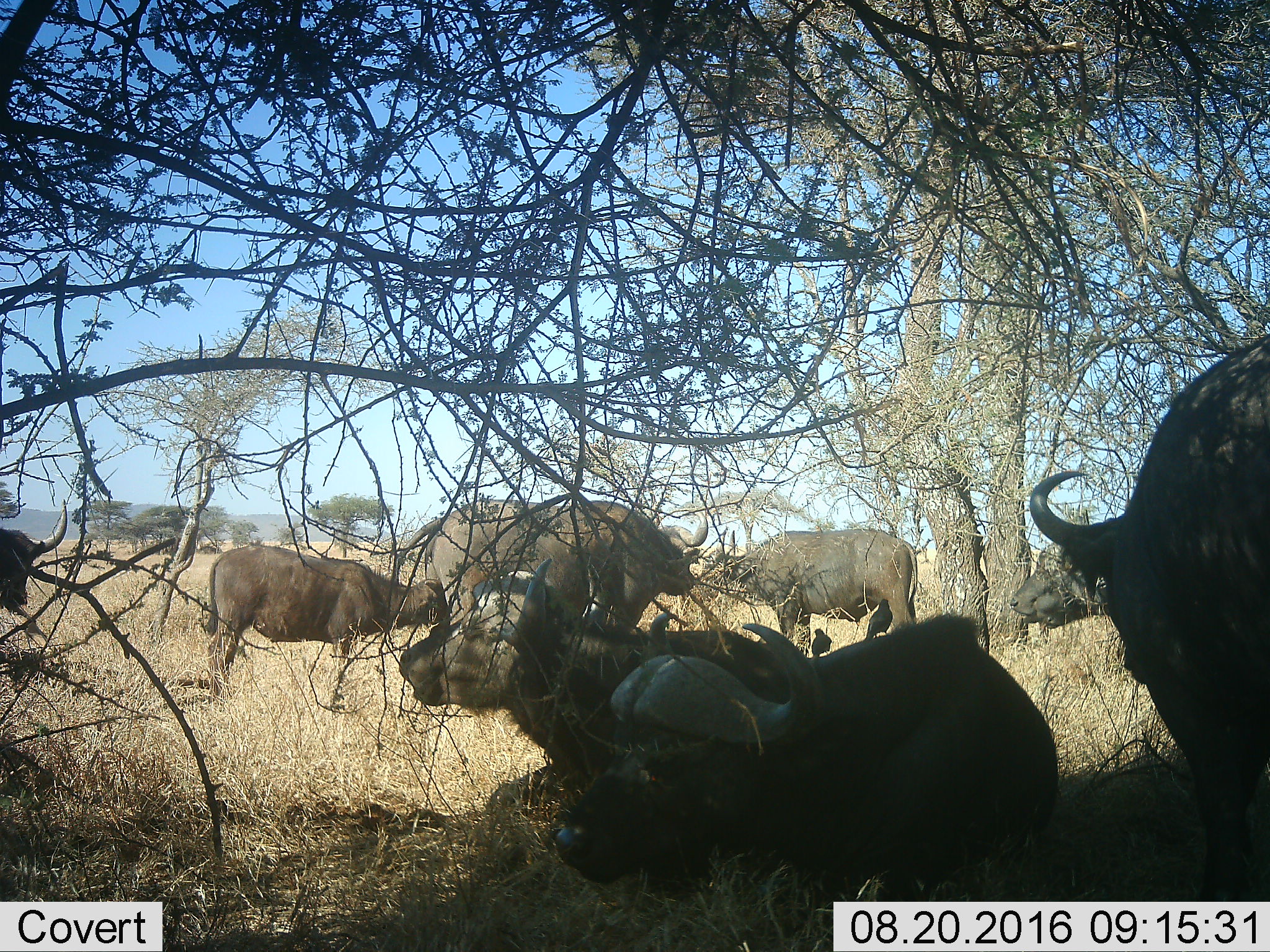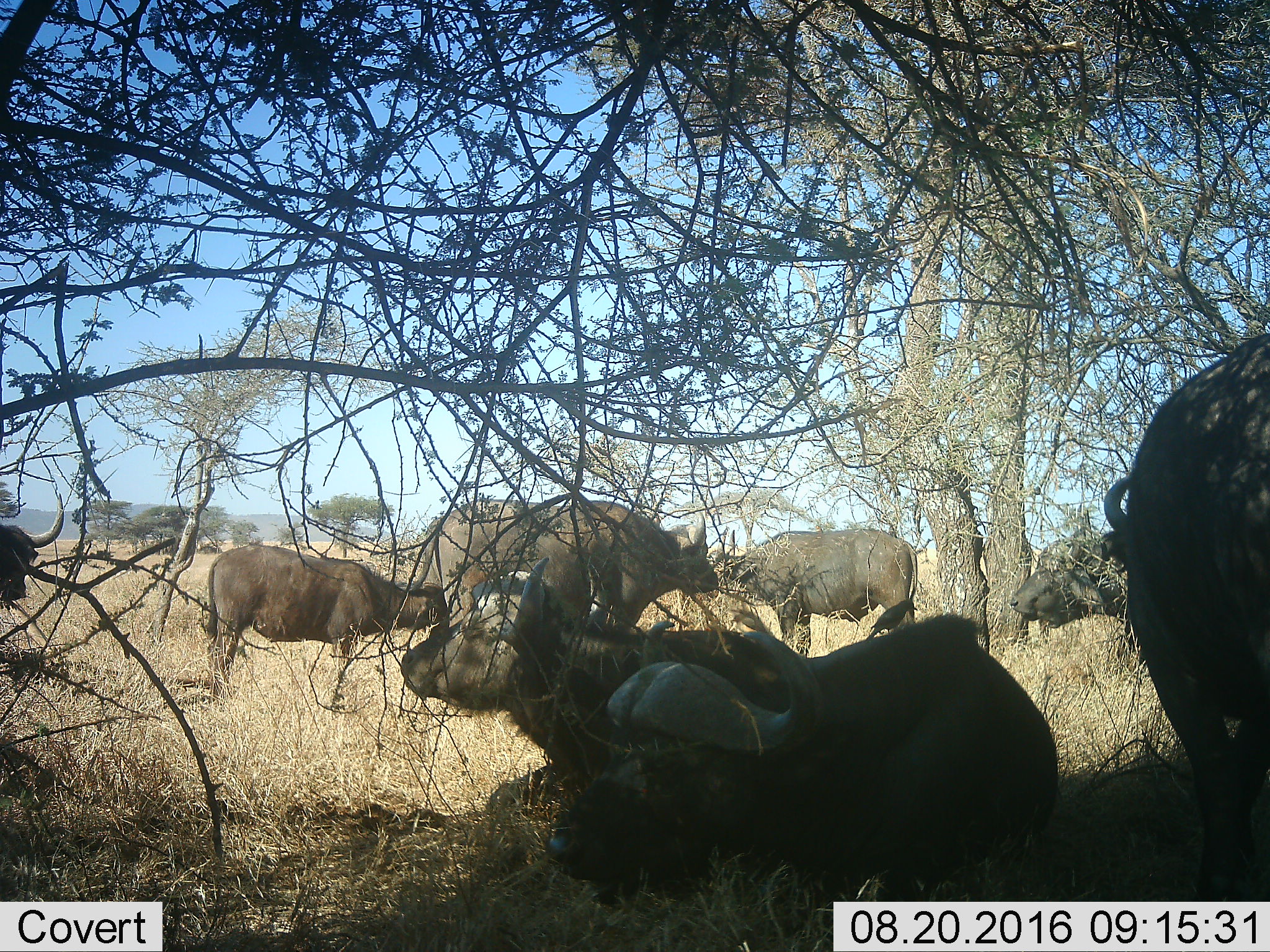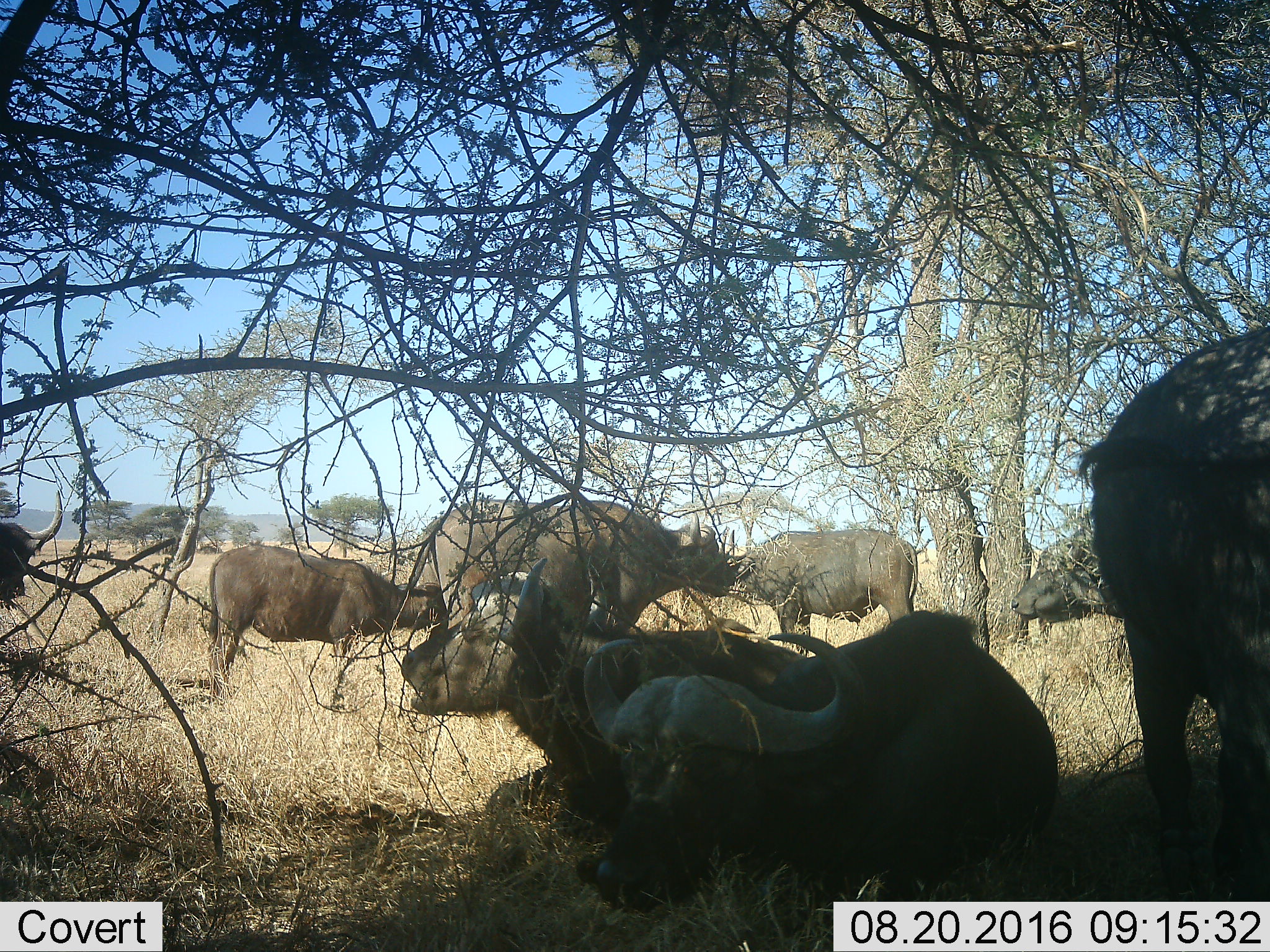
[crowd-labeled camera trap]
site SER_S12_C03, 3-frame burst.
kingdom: Animalia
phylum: Chordata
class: Mammalia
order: Artiodactyla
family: Bovidae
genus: Syncerus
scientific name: Syncerus caffer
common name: african buffalo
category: buffalo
Buffalo (african buffalo) (Syncerus caffer), count 8. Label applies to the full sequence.